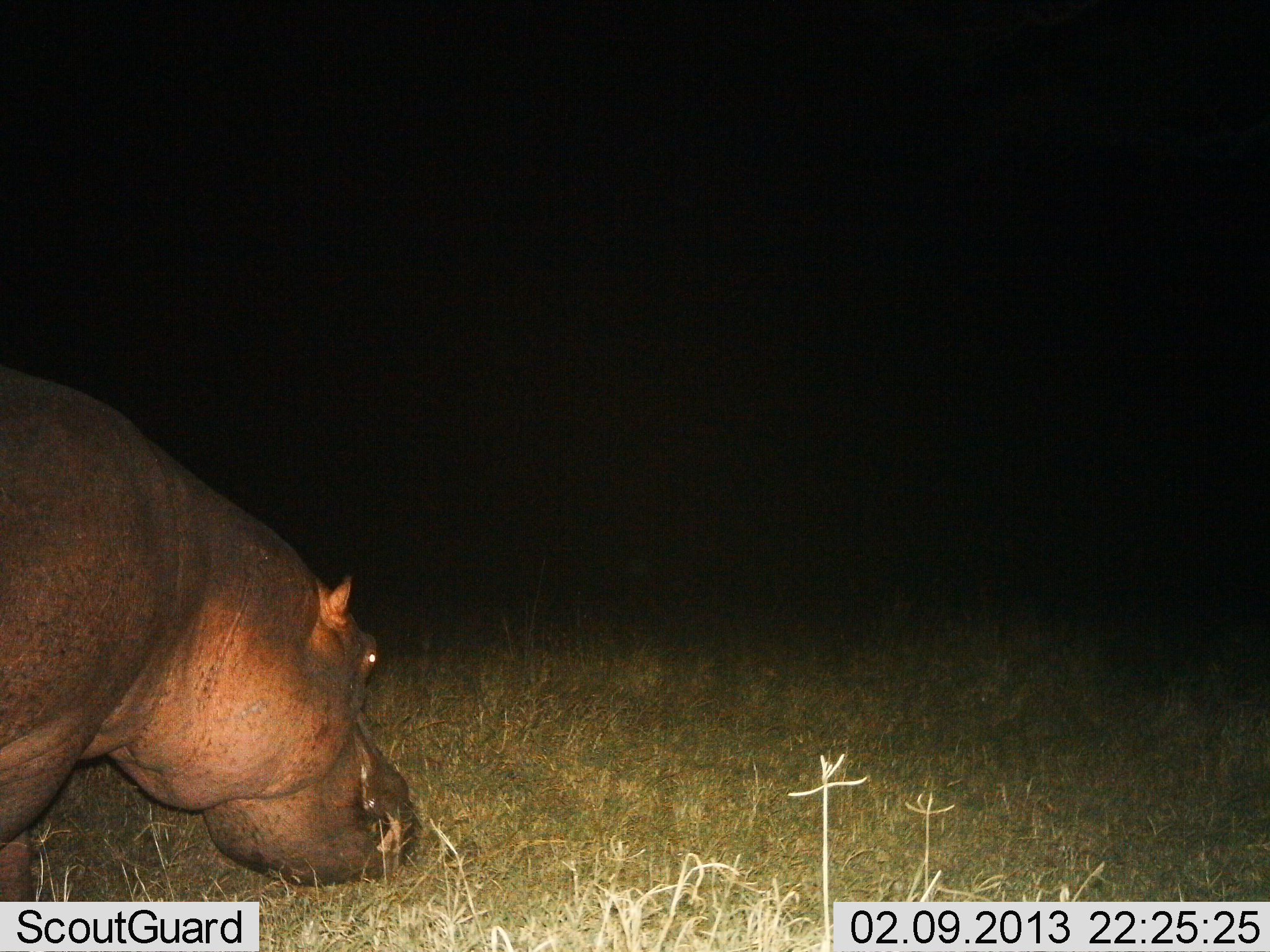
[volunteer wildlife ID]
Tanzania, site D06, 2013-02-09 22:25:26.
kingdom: Animalia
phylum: Chordata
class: Mammalia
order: Artiodactyla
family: Hippopotamidae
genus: Hippopotamus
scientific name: Hippopotamus amphibius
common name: hippopotamus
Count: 1.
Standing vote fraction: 40%.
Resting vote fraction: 0%.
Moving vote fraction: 20%.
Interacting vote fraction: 0%.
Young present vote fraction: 0%.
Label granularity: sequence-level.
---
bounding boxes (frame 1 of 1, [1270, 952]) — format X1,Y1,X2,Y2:
animal: 0,366,420,902